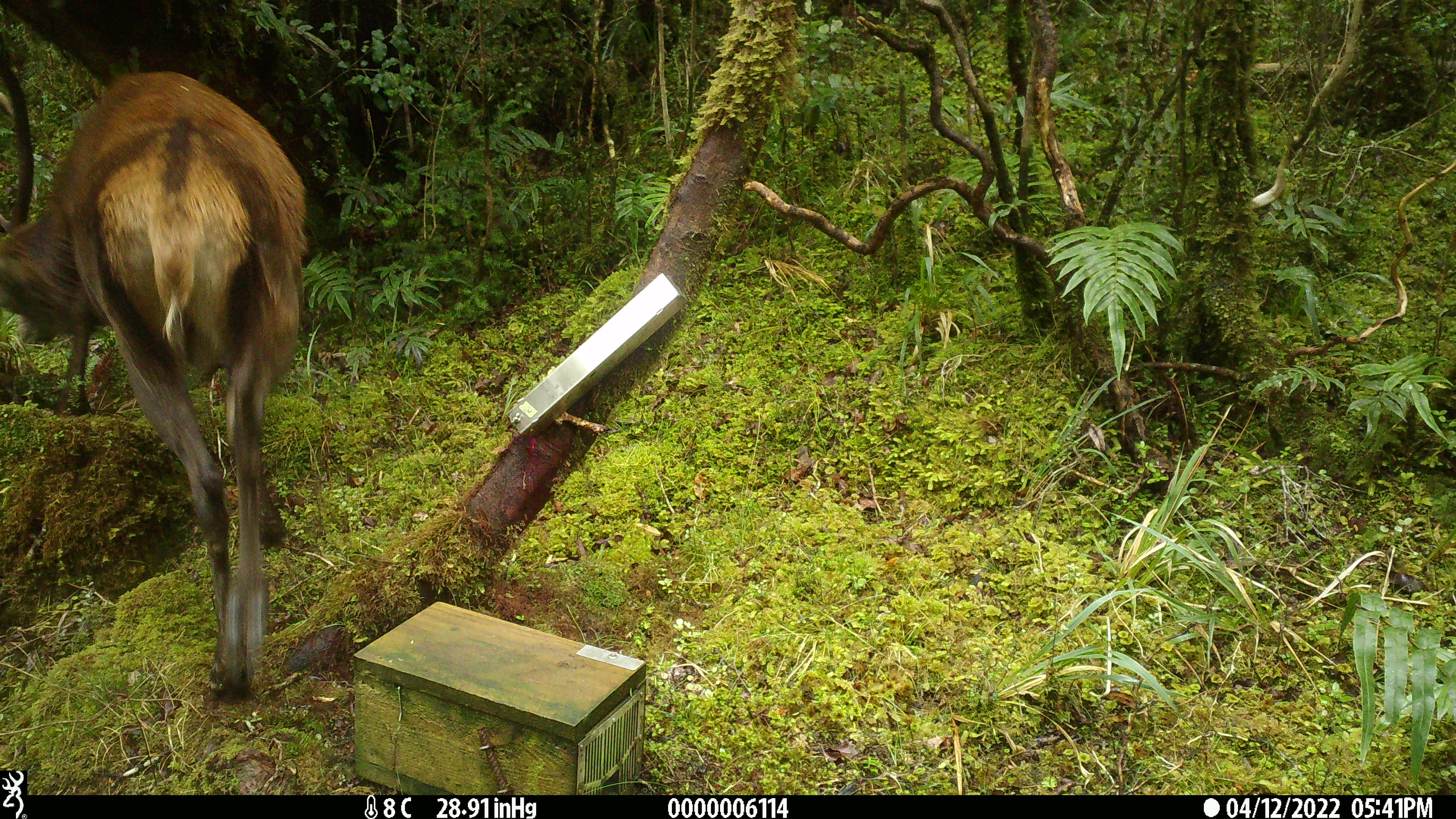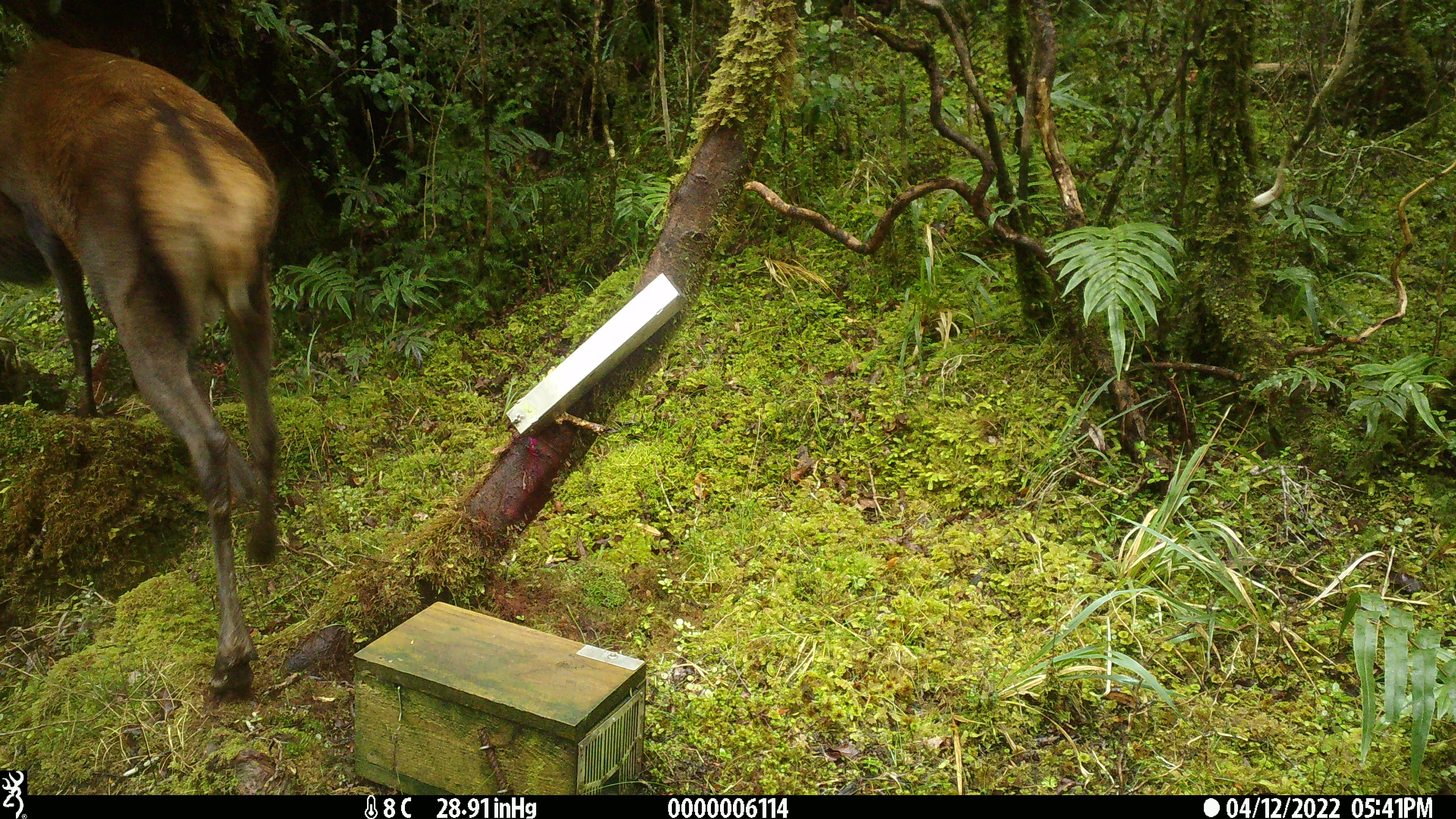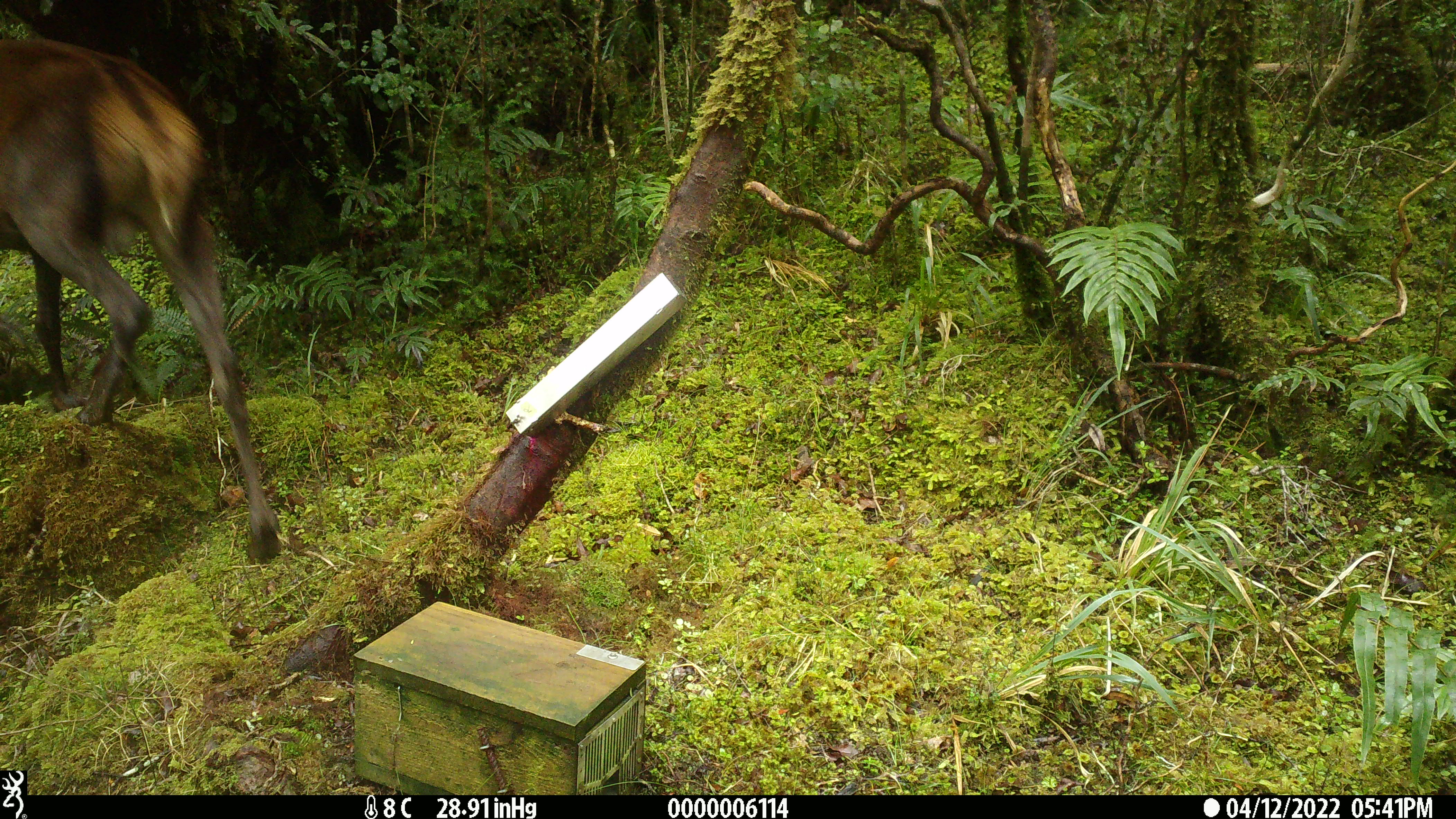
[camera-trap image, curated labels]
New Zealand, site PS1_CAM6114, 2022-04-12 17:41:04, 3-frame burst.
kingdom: Animalia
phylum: Chordata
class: Mammalia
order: Artiodactyla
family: Cervidae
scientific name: Cervidae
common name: deer